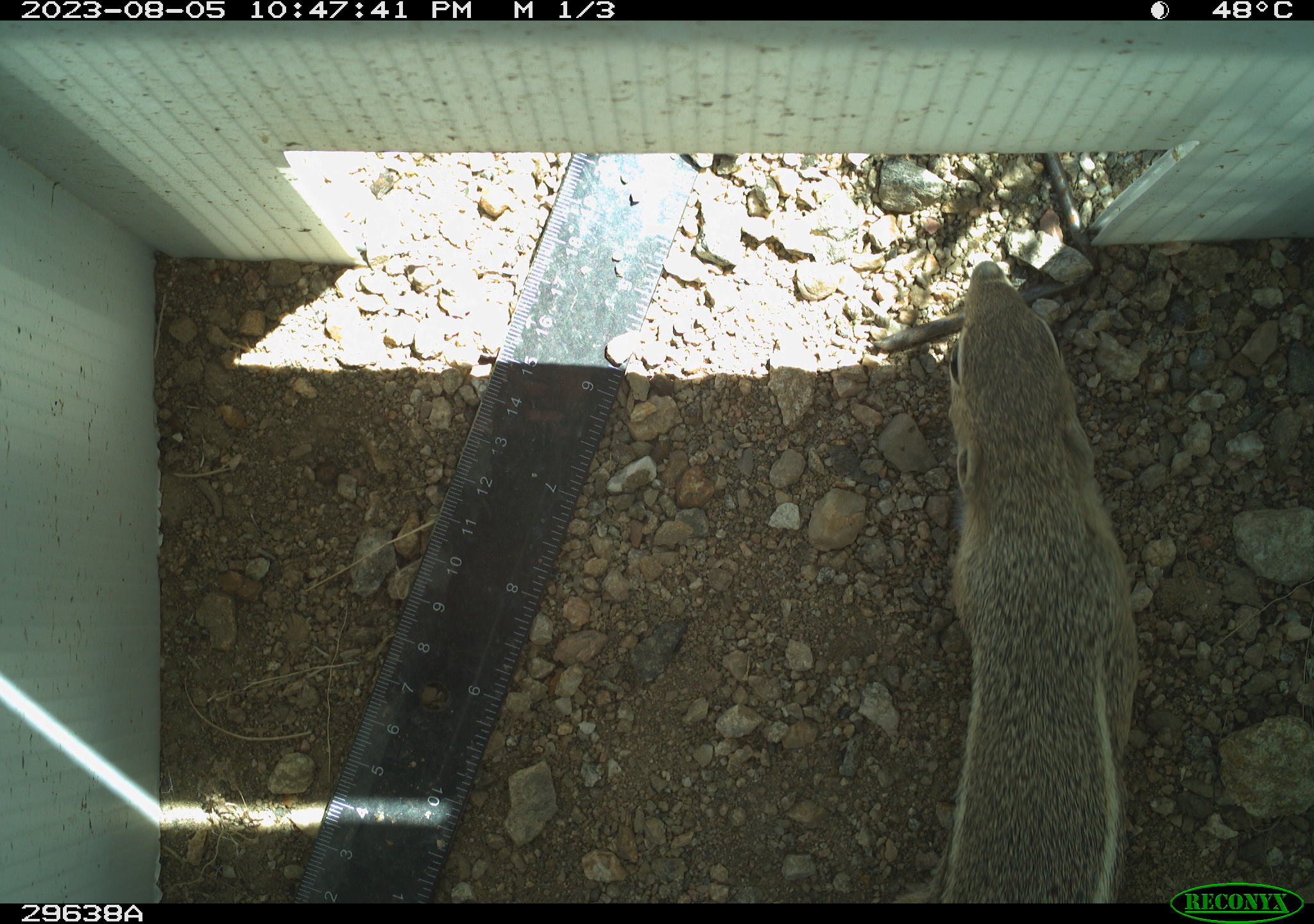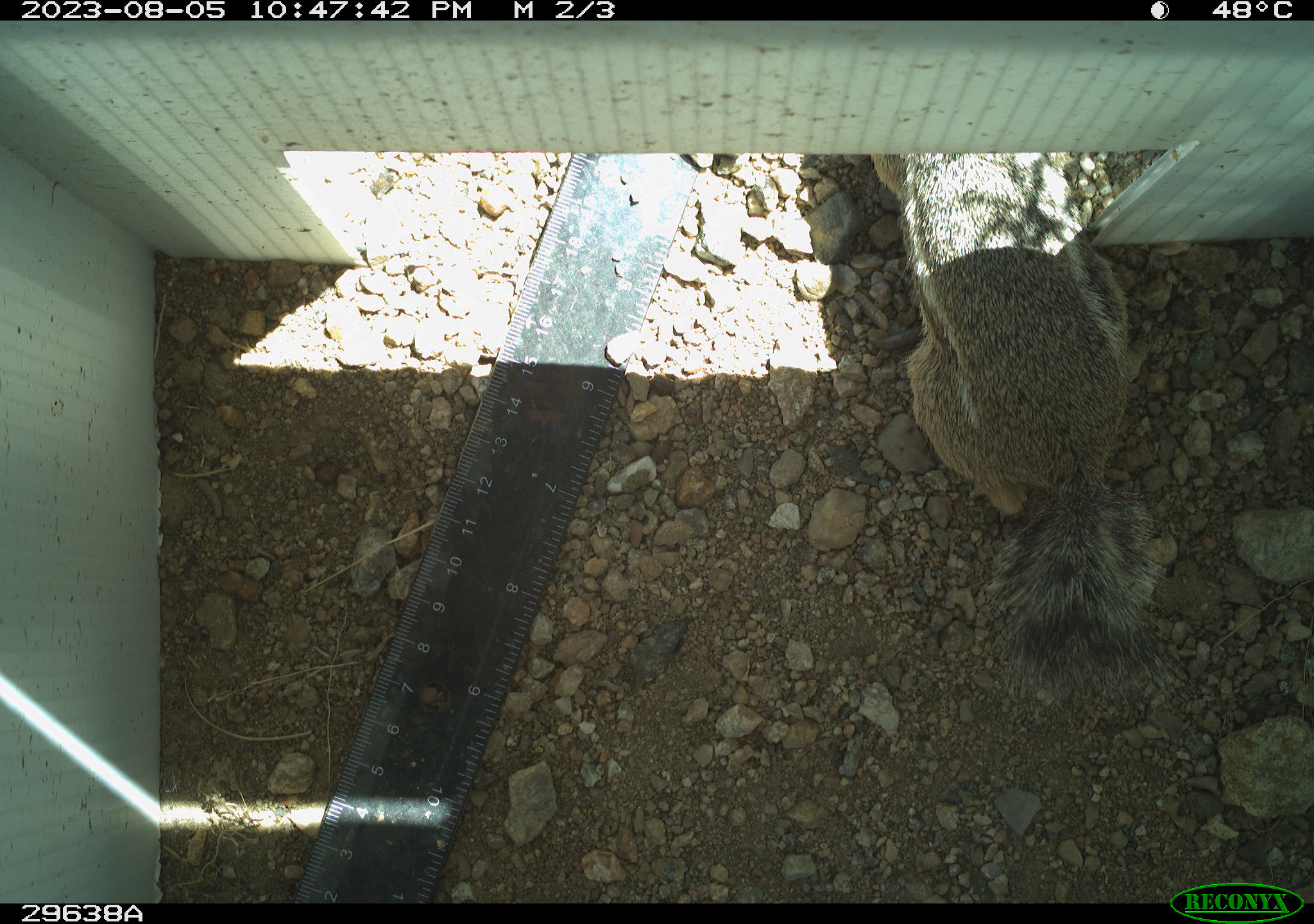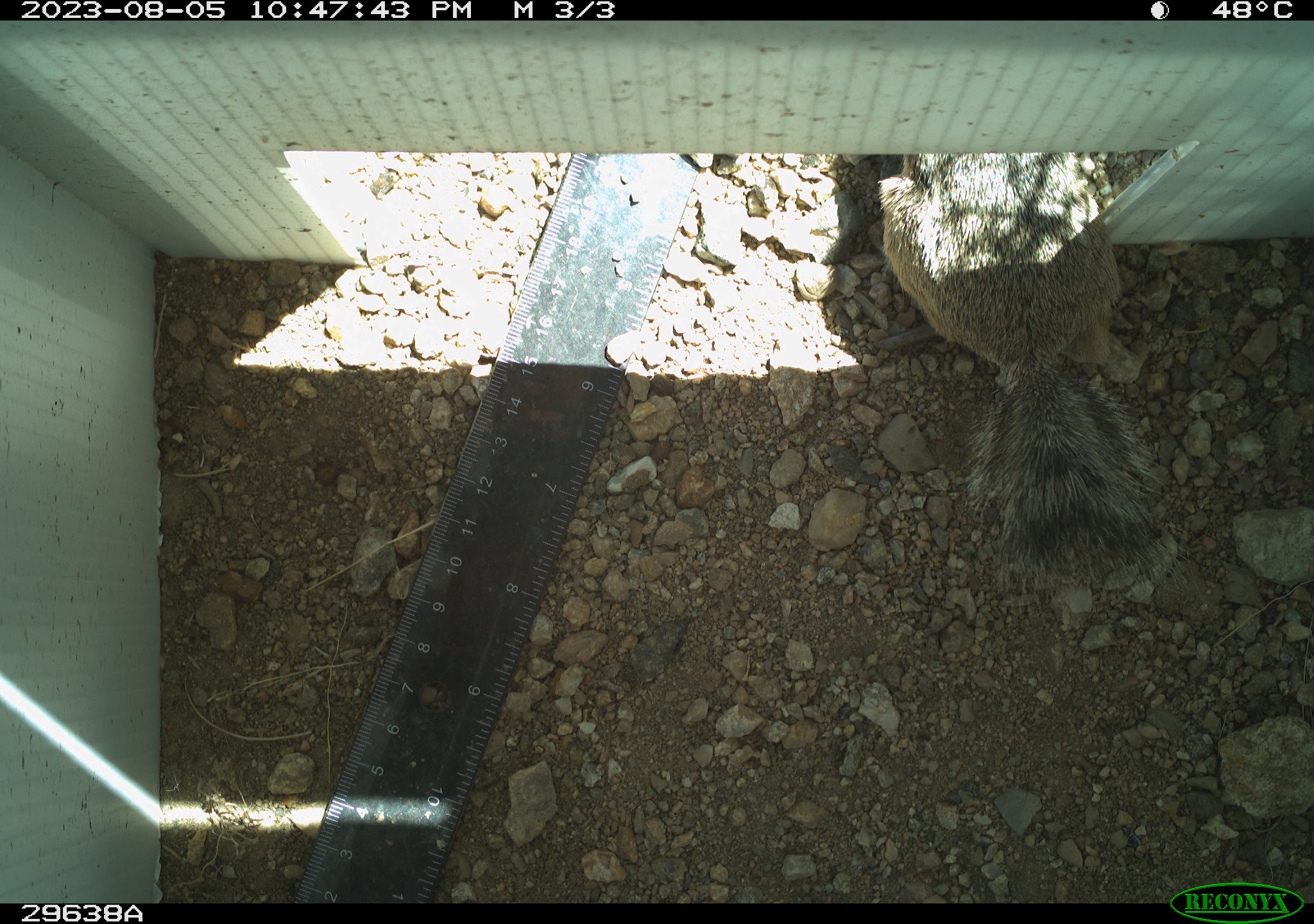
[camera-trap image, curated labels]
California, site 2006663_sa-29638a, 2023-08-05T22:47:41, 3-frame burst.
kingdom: Animalia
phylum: Chordata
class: Mammalia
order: Rodentia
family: Sciuridae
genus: Ammospermophilus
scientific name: Ammospermophilus leucurus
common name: white-tailed antelope squirrel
White-tailed antelope squirrel (Ammospermophilus leucurus).